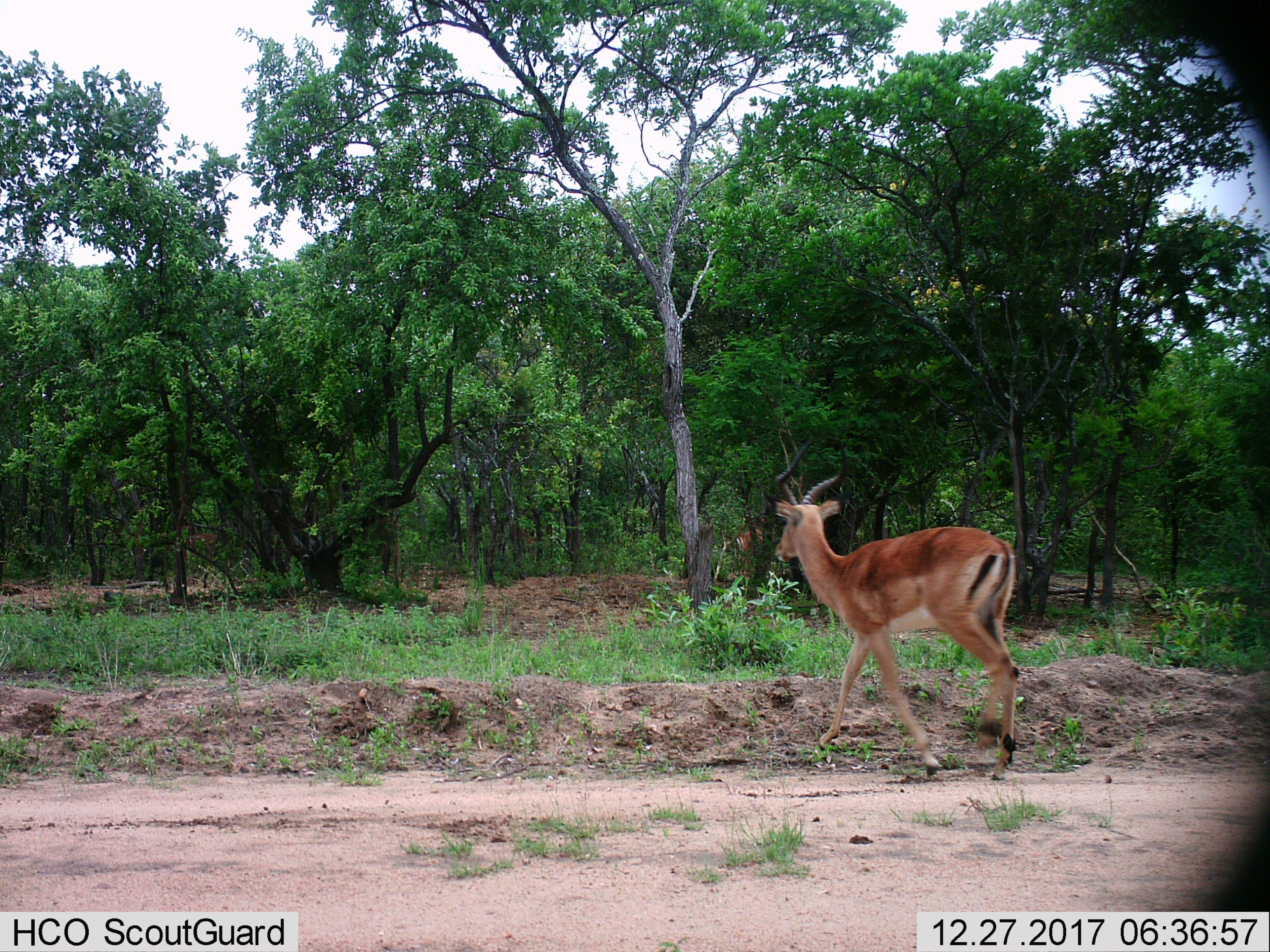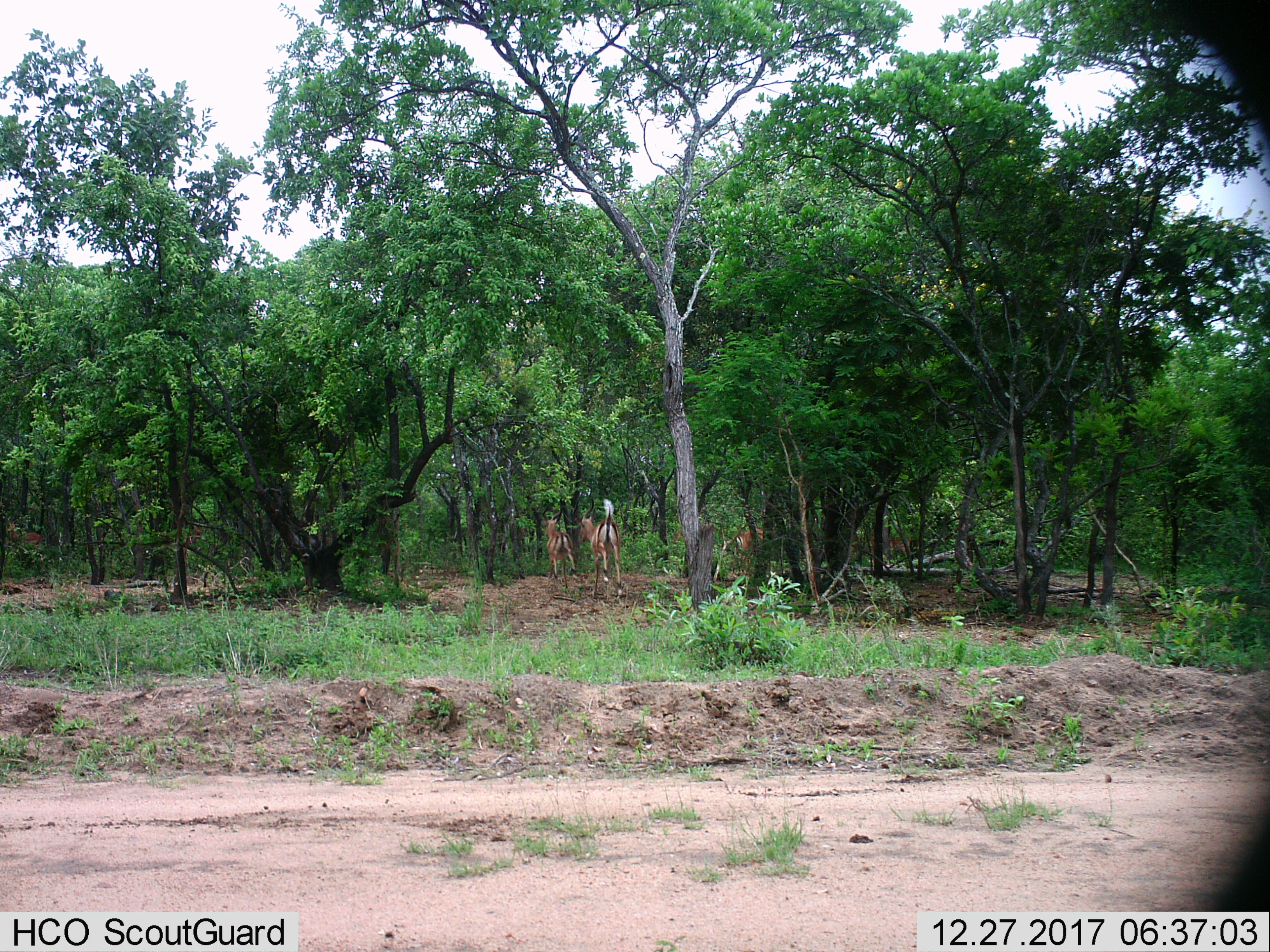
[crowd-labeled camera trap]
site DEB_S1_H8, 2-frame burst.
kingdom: Animalia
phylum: Chordata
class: Mammalia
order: Artiodactyla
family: Bovidae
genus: Aepyceros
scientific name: Aepyceros melampus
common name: impala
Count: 2.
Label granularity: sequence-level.